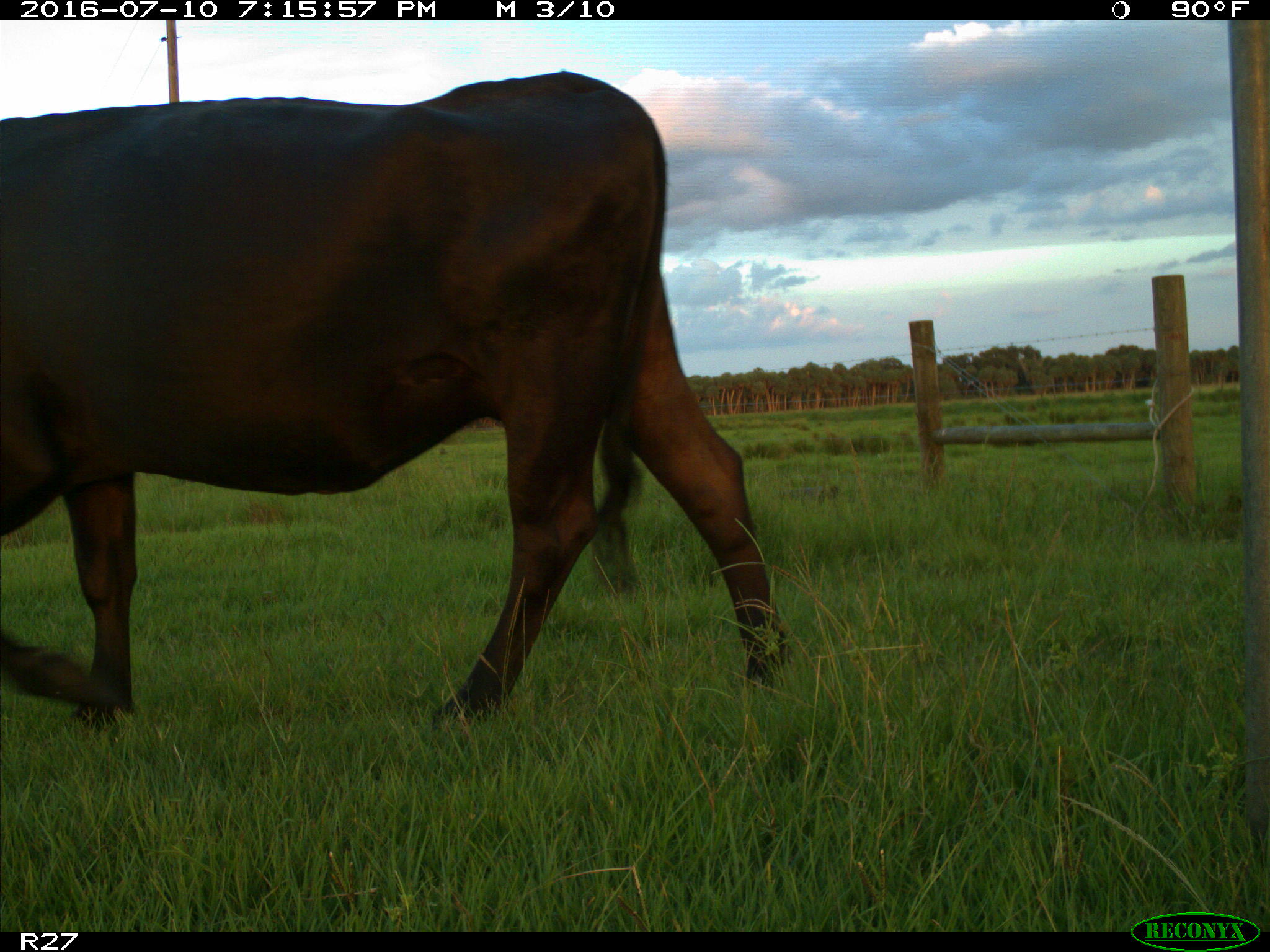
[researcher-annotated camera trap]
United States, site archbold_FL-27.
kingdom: Animalia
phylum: Chordata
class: Mammalia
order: Artiodactyla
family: Bovidae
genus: Bos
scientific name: Bos taurus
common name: domestic cow